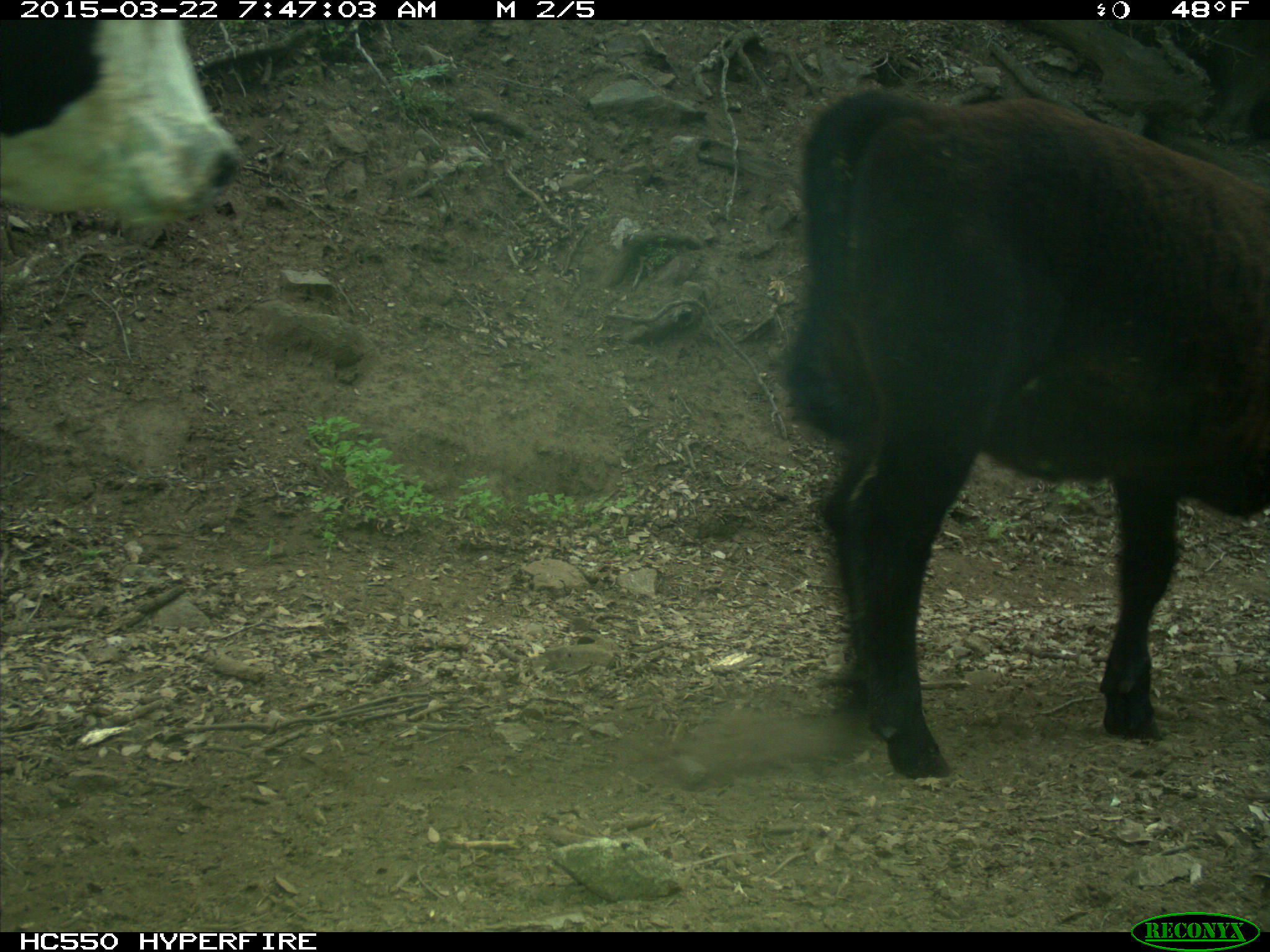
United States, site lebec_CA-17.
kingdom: Animalia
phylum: Chordata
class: Mammalia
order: Artiodactyla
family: Bovidae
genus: Bos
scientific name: Bos taurus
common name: domestic cow